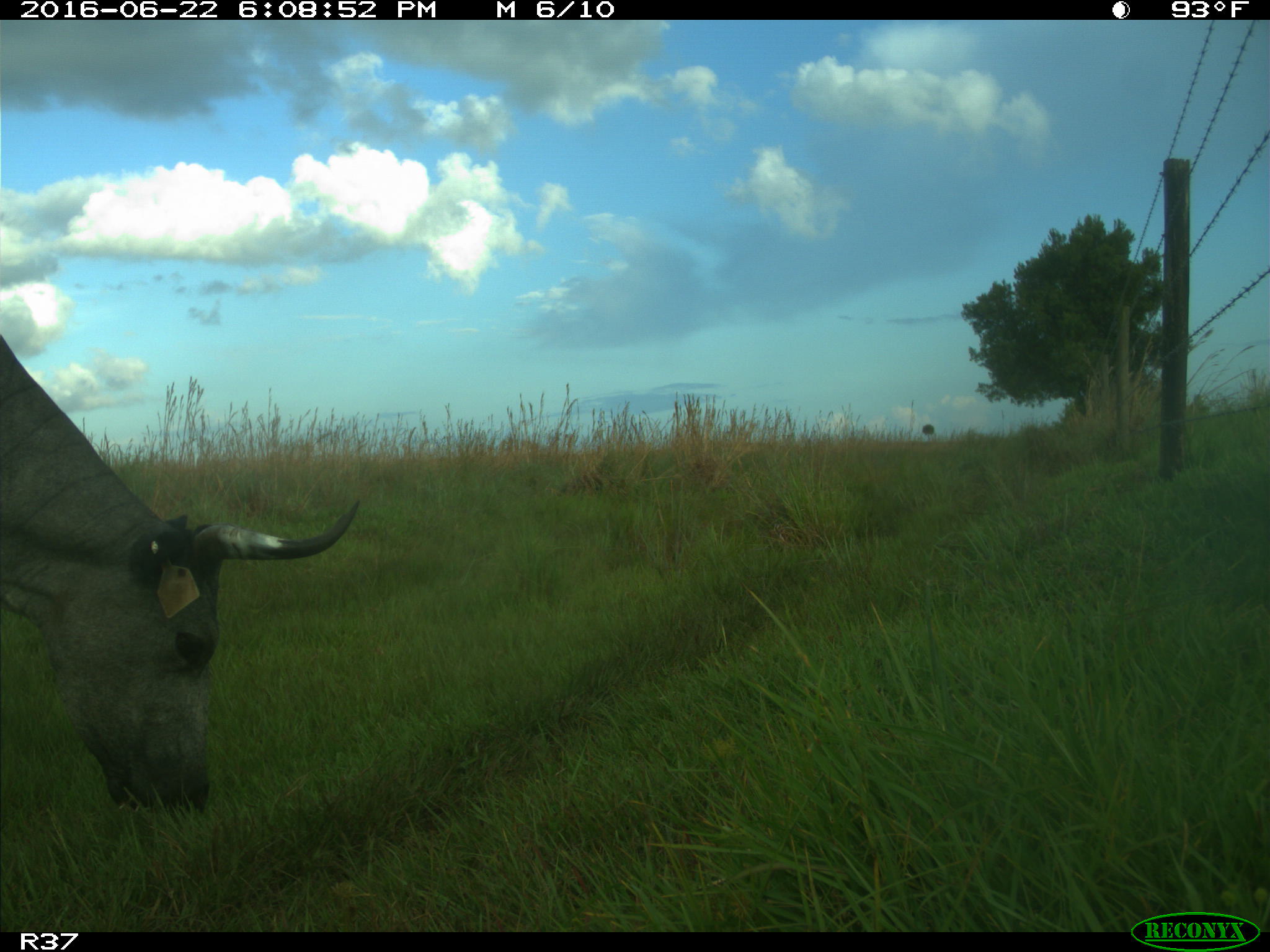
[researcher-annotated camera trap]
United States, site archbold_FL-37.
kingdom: Animalia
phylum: Chordata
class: Mammalia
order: Artiodactyla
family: Bovidae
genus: Bos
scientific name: Bos taurus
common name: domestic cow